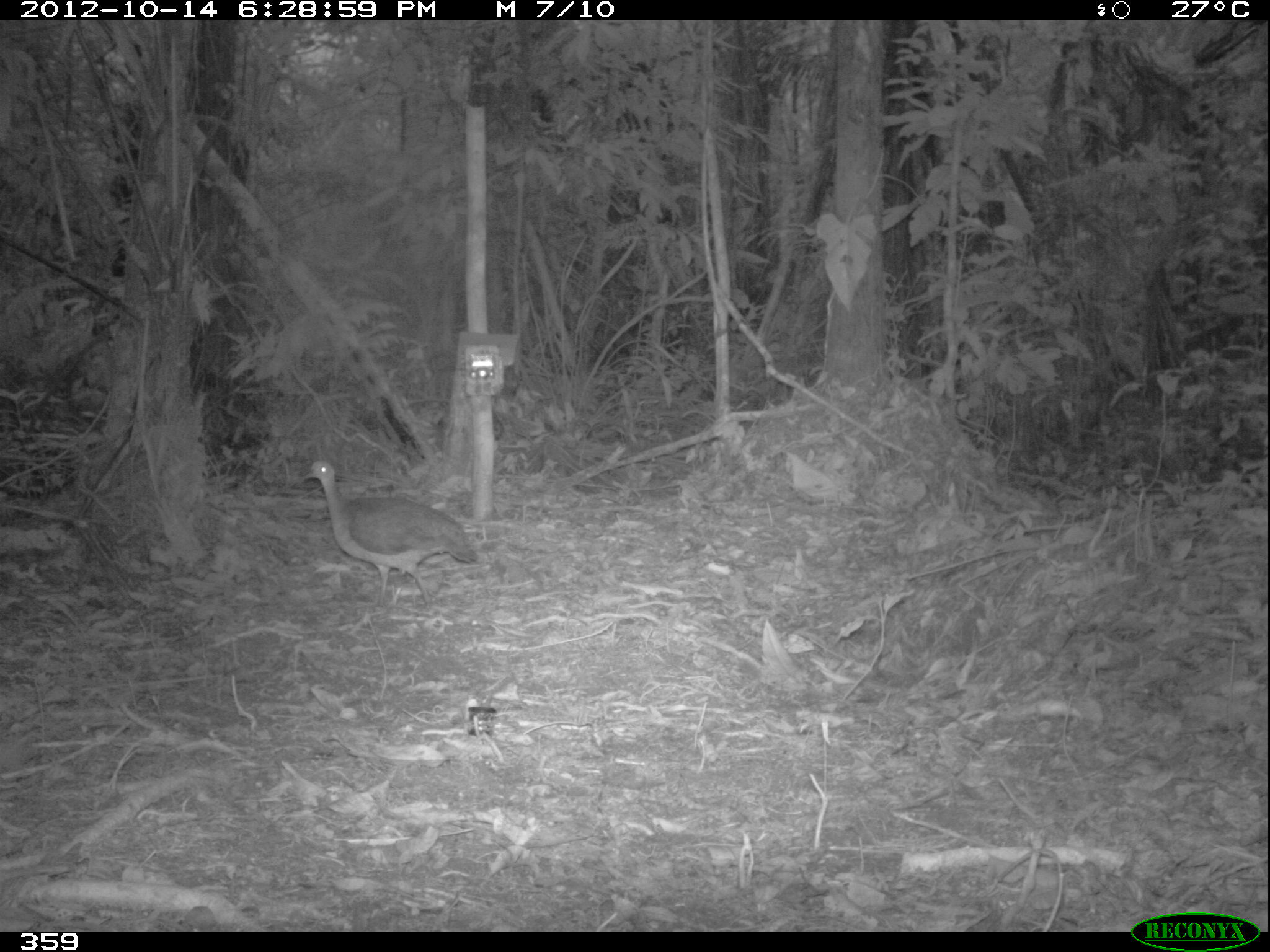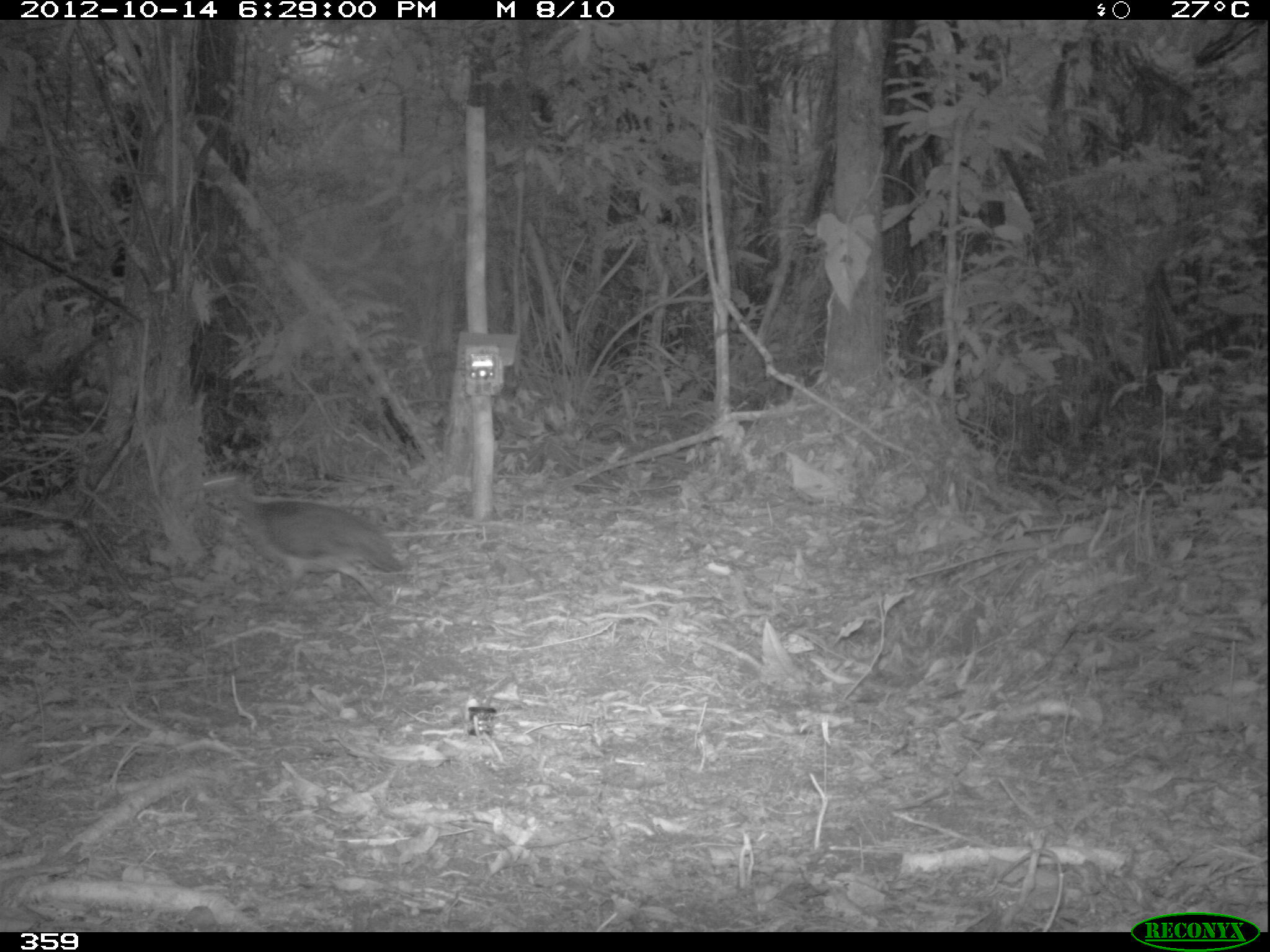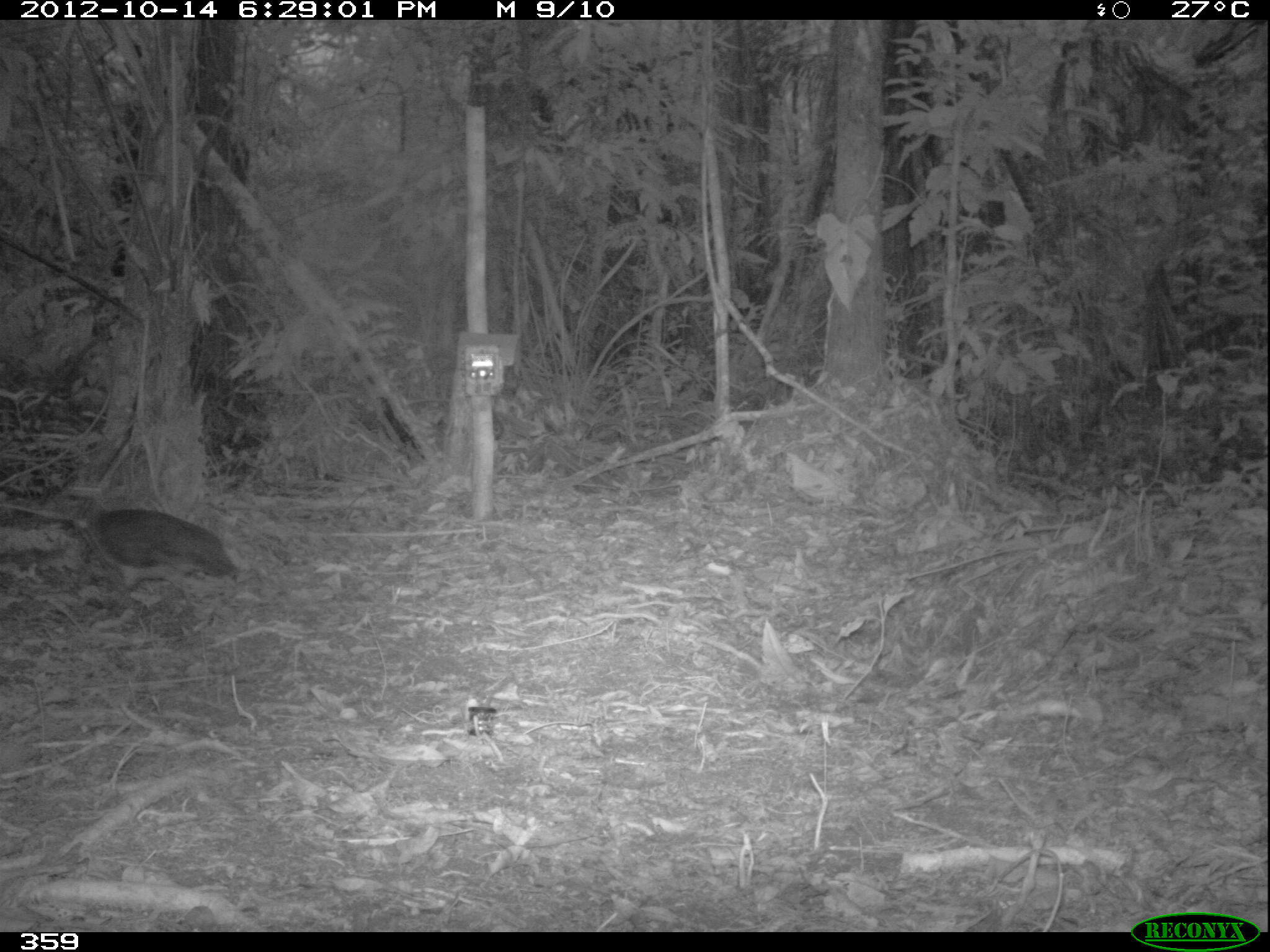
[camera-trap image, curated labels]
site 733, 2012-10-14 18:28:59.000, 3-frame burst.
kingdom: Animalia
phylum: Chordata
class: Aves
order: Galliformes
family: Phasianidae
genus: Alectoris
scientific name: Alectoris rufa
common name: red-legged partridge